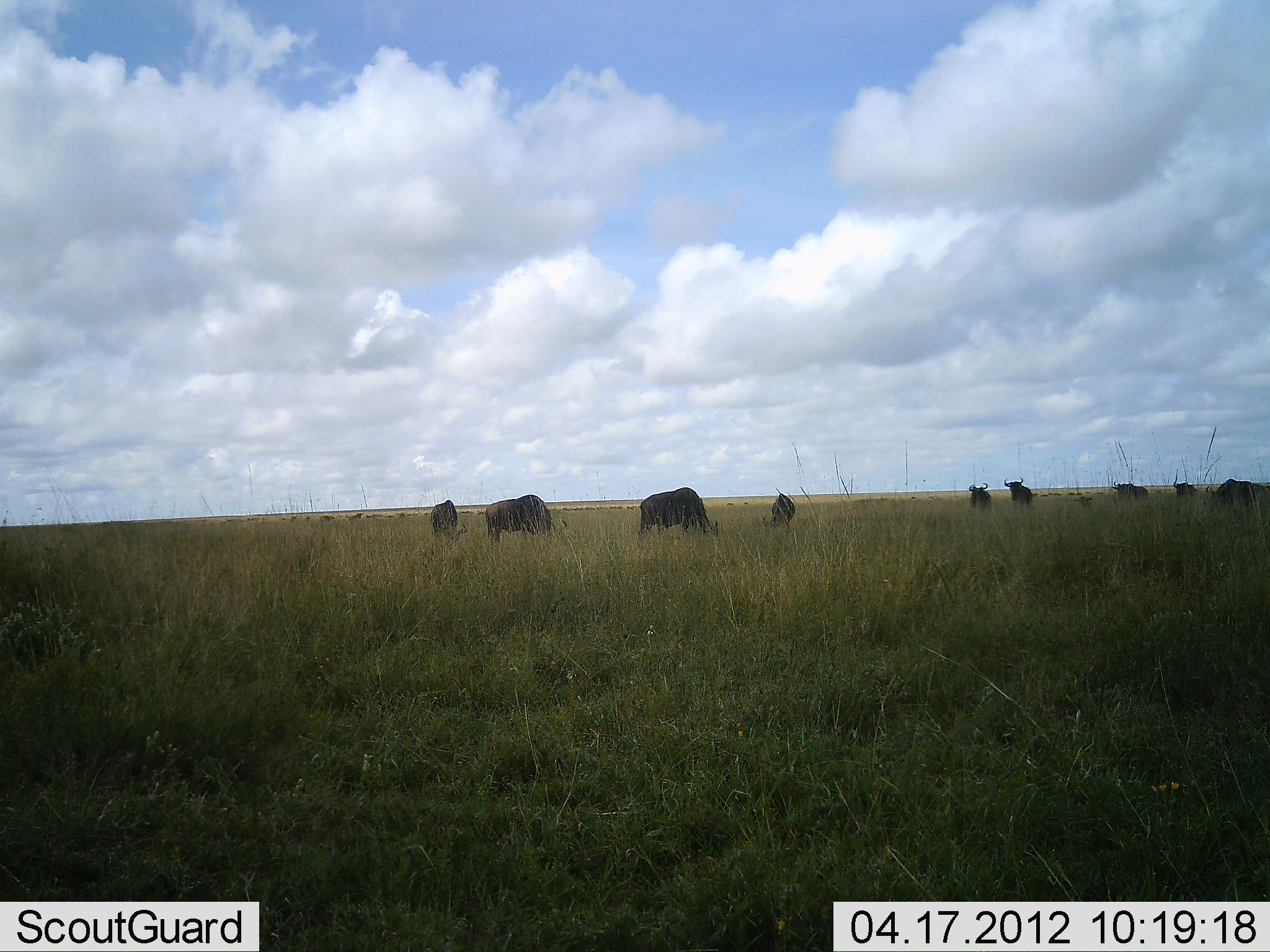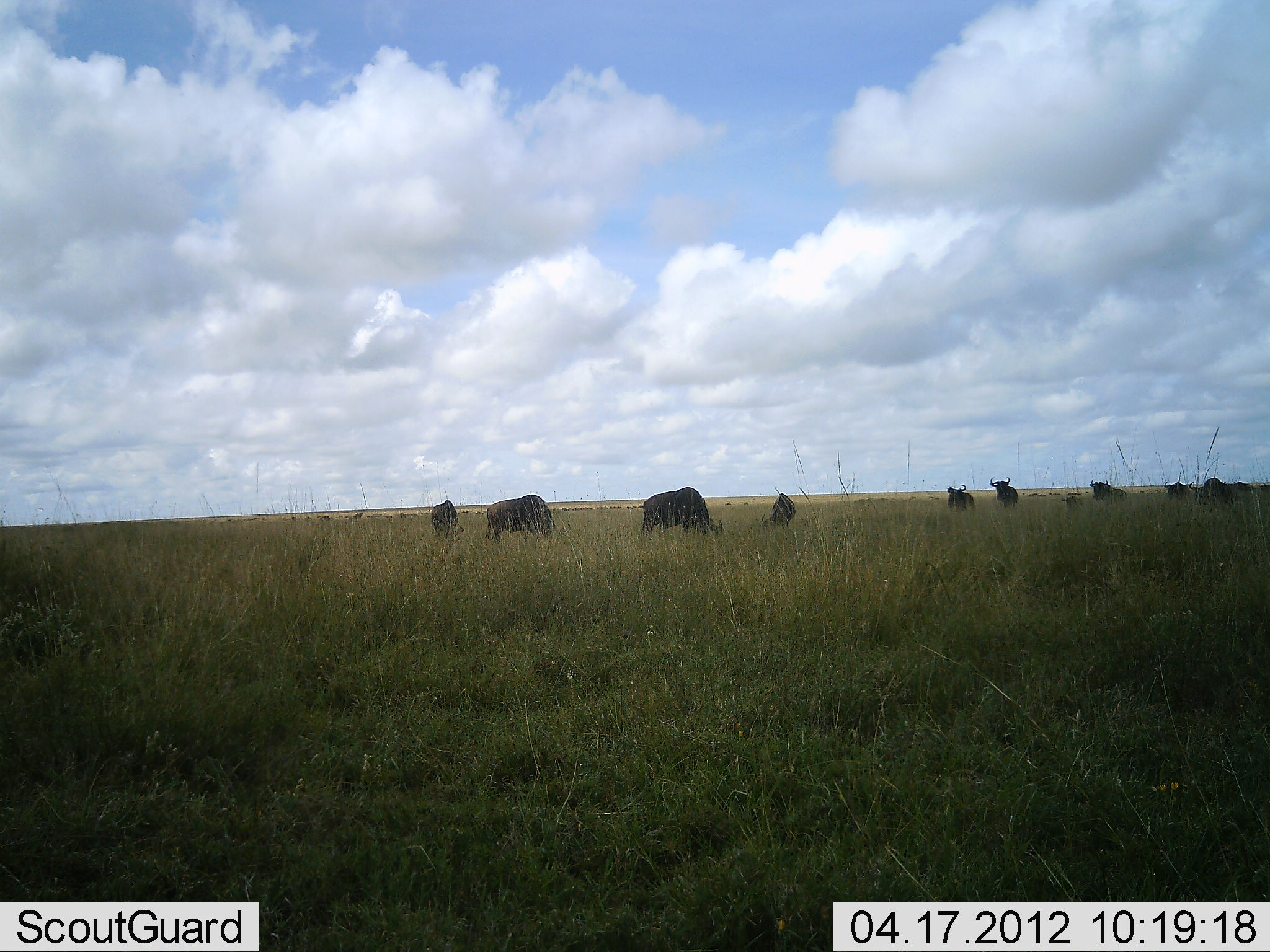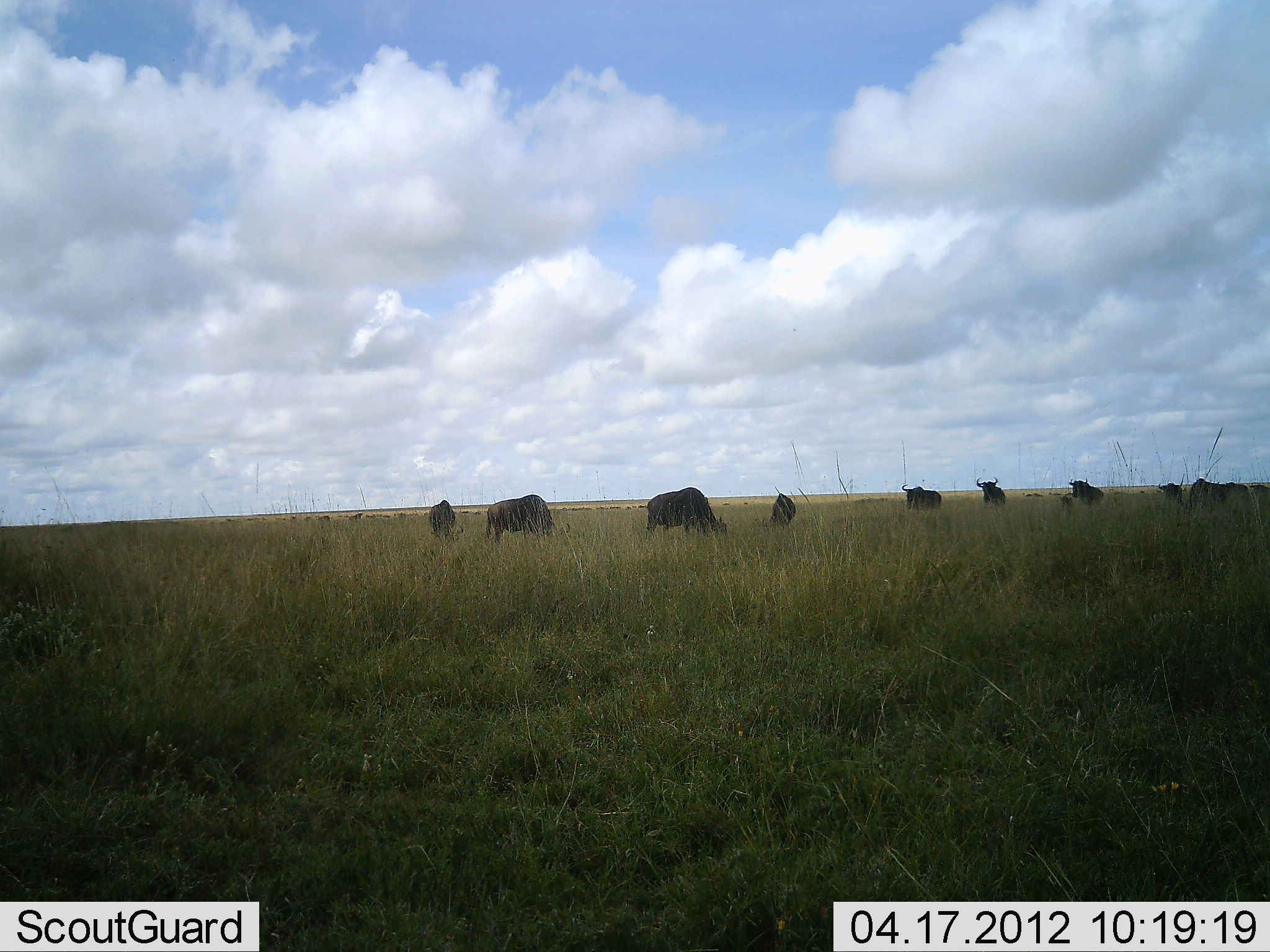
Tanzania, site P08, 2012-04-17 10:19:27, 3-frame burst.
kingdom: Animalia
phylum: Chordata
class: Mammalia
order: Artiodactyla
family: Bovidae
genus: Connochaetes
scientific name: Connochaetes taurinus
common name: blue wildebeest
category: wildebeest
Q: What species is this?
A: Wildebeest (blue wildebeest) (Connochaetes taurinus).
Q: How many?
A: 10.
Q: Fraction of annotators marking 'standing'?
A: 60%.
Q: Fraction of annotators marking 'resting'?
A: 0%.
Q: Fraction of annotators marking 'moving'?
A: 80%.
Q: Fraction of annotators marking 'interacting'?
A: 0%.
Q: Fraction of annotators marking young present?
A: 0%.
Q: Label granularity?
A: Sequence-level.